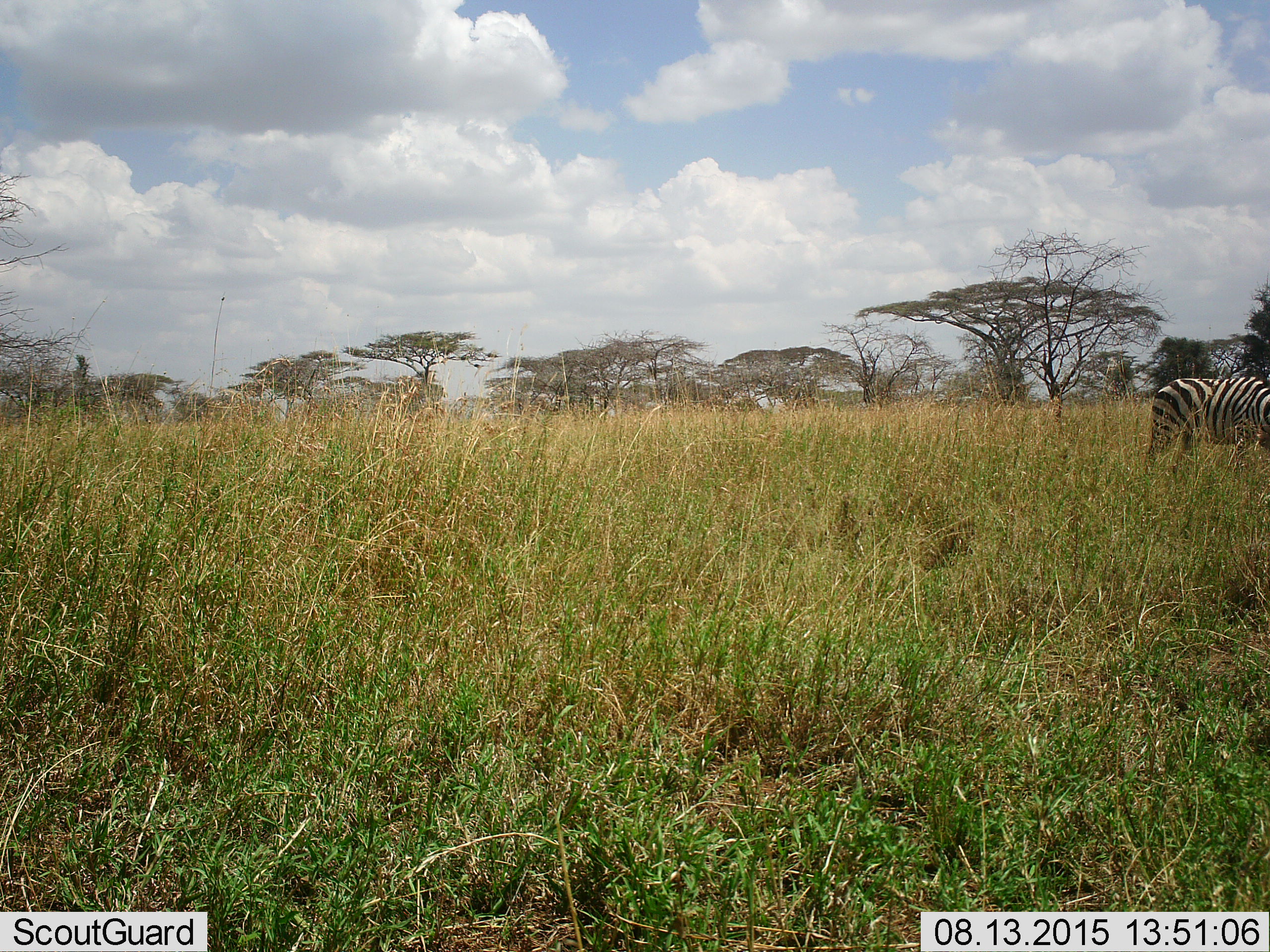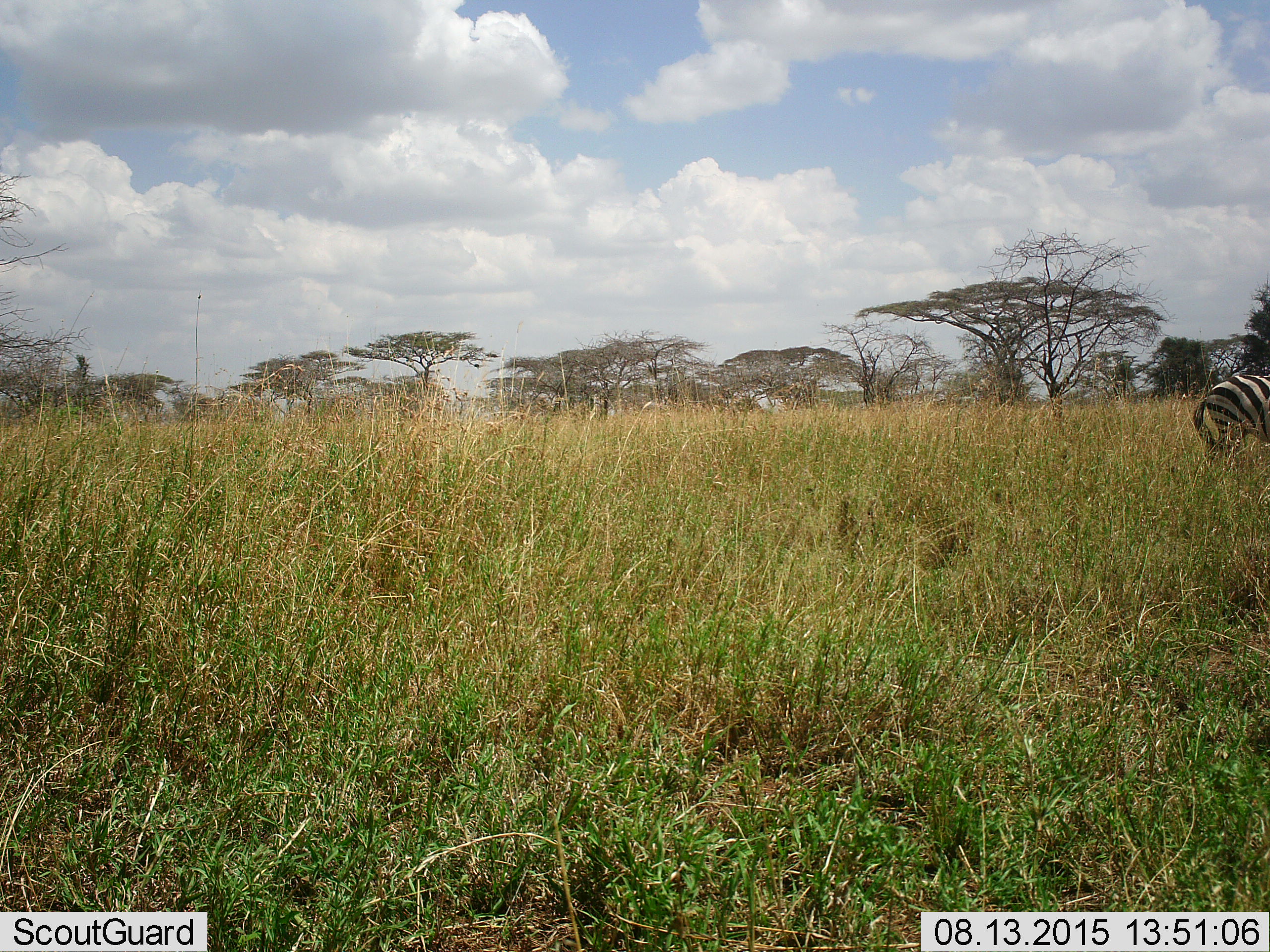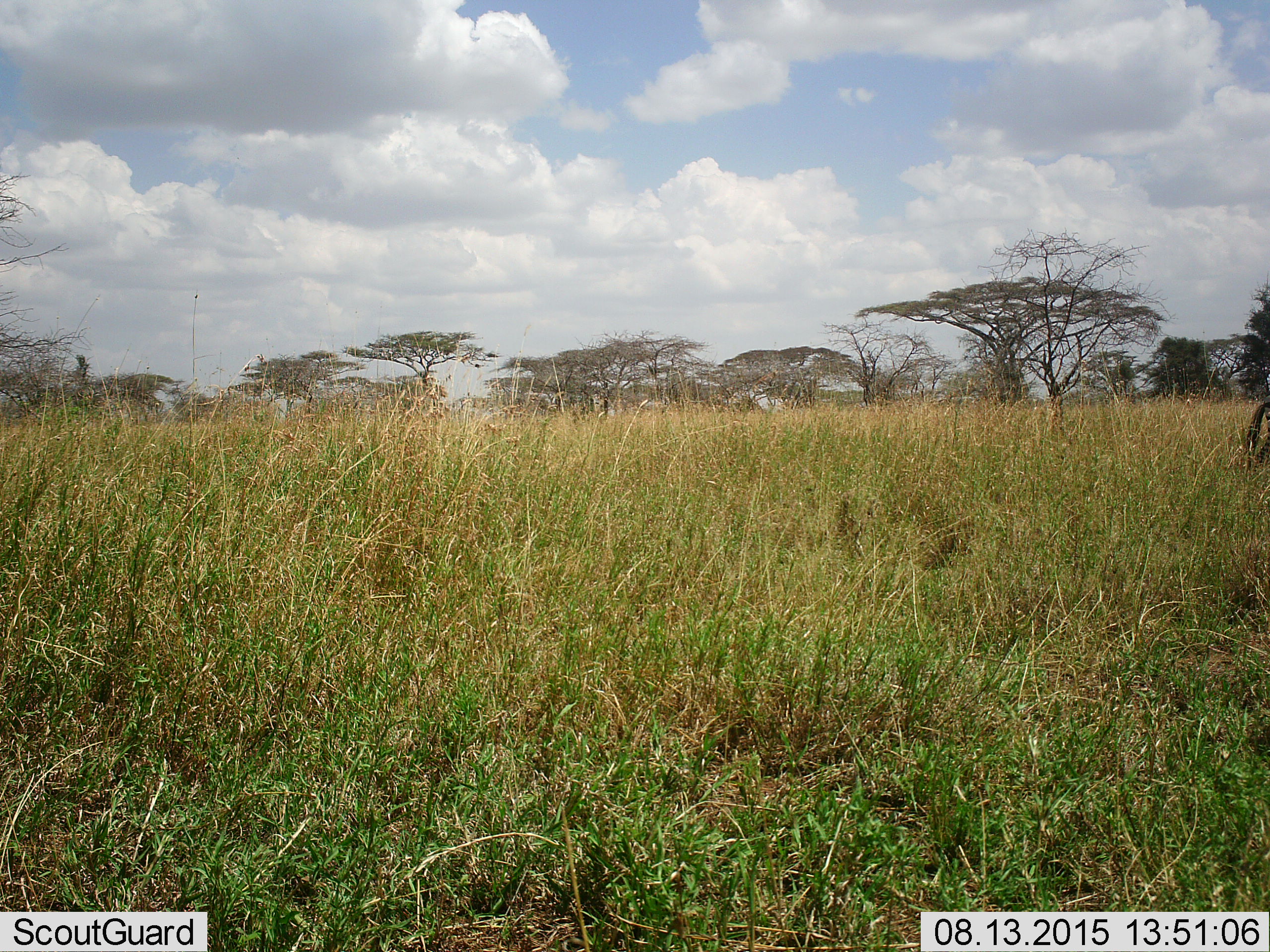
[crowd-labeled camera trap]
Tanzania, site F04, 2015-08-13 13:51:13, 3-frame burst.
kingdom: Animalia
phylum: Chordata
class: Mammalia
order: Perissodactyla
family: Equidae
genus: Equus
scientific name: Equus quagga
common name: plains zebra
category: zebra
Zebra (plains zebra) (Equus quagga), count 1. Behavior (volunteer vote fractions): standing 11%, resting 0%, moving 67%, interacting 0%. Young present (vote fraction): 6%. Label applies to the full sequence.